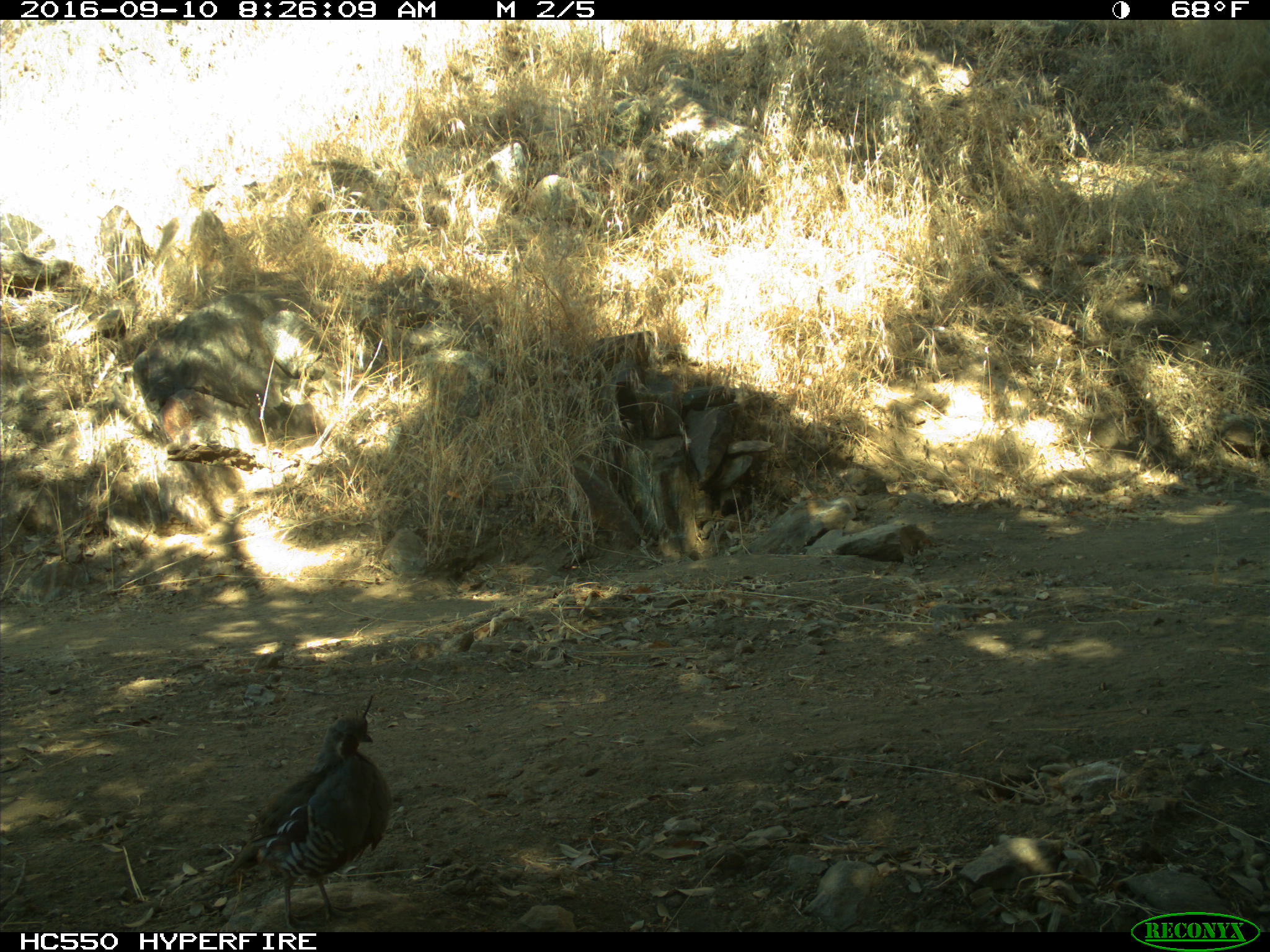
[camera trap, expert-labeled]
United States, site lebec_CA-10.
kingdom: Animalia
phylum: Chordata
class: Aves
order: Galliformes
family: Odontophoridae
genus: Callipepla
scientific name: Callipepla californica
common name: california quail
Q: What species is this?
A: Callipepla californica (california quail).